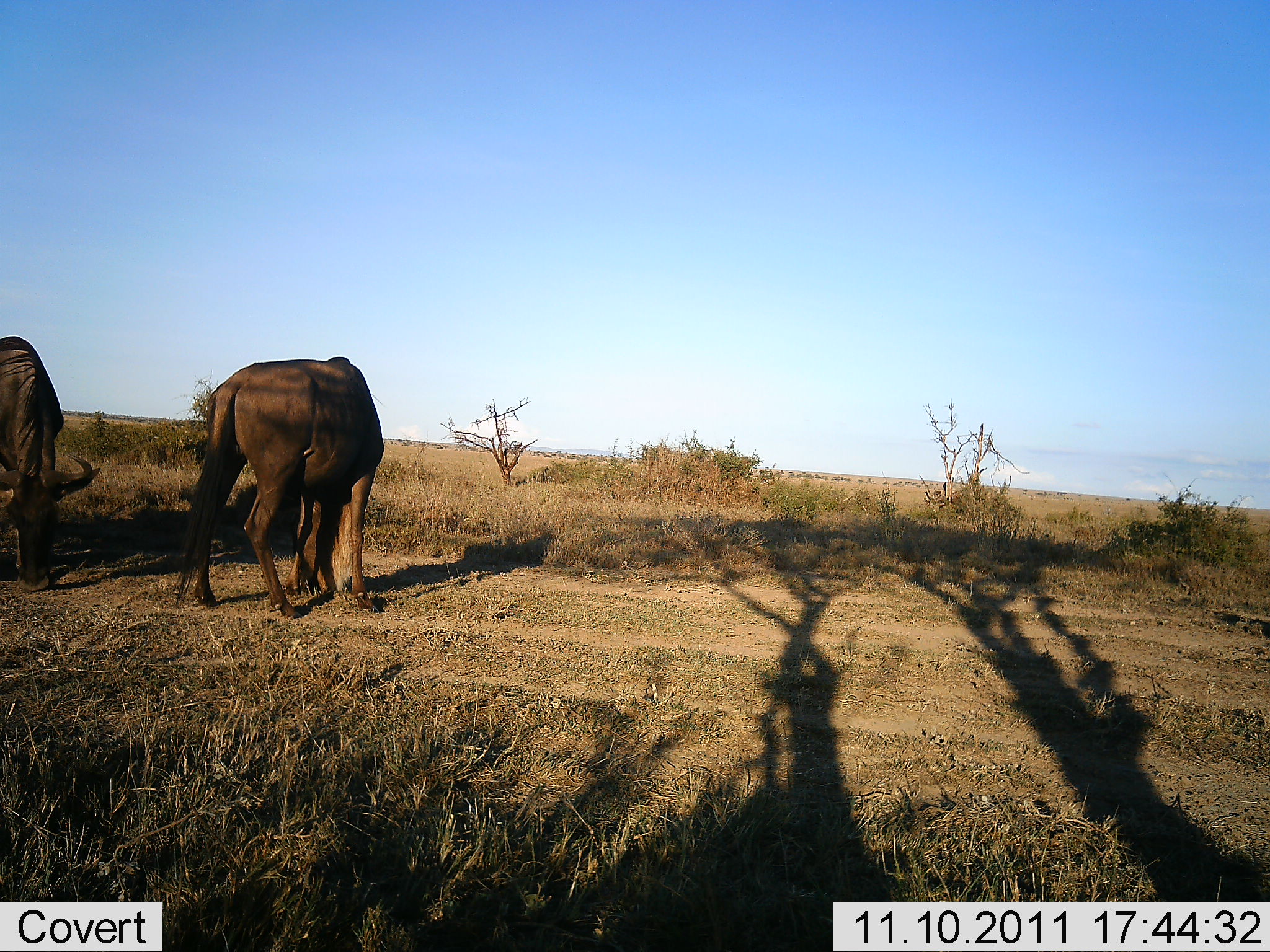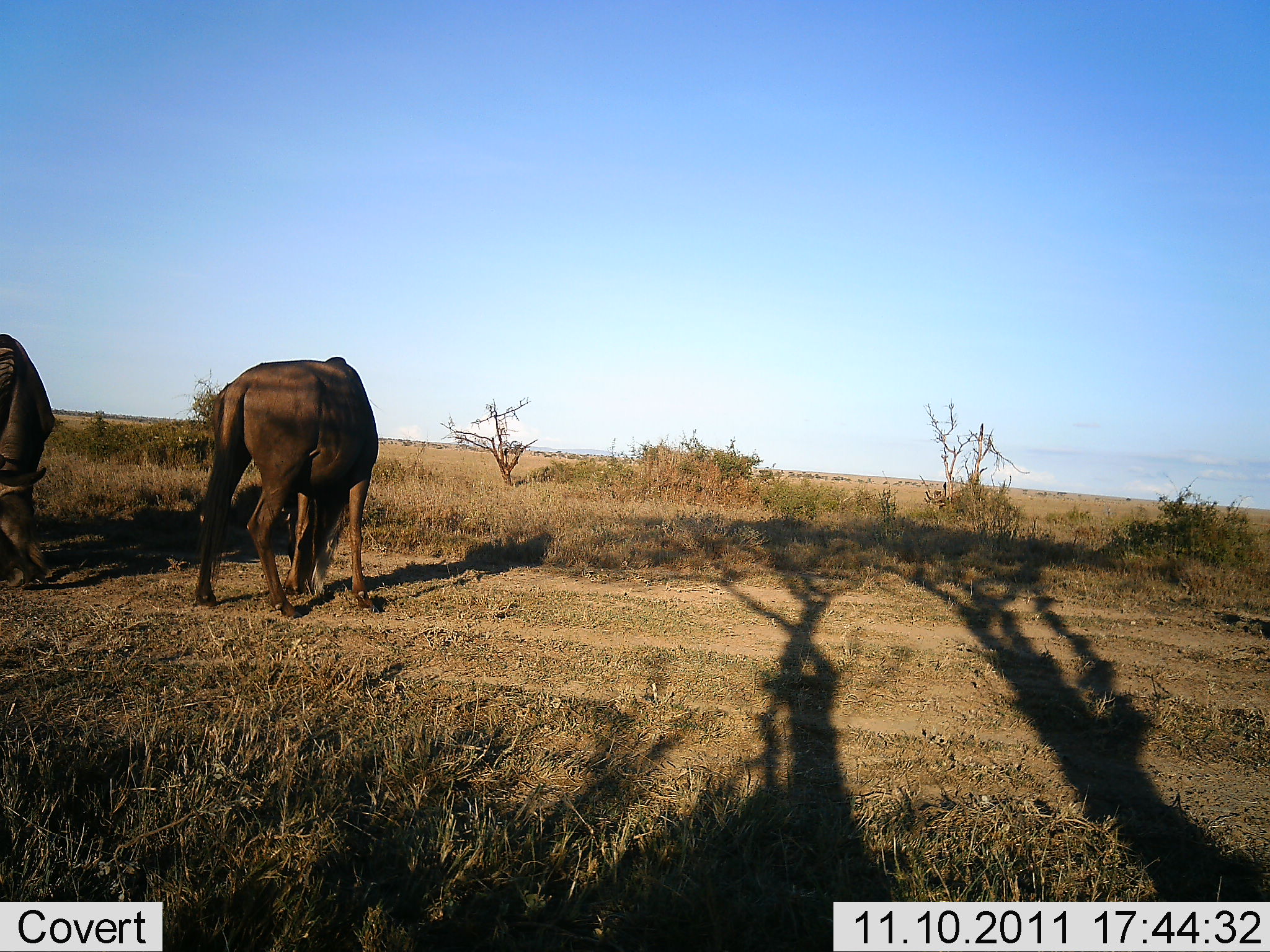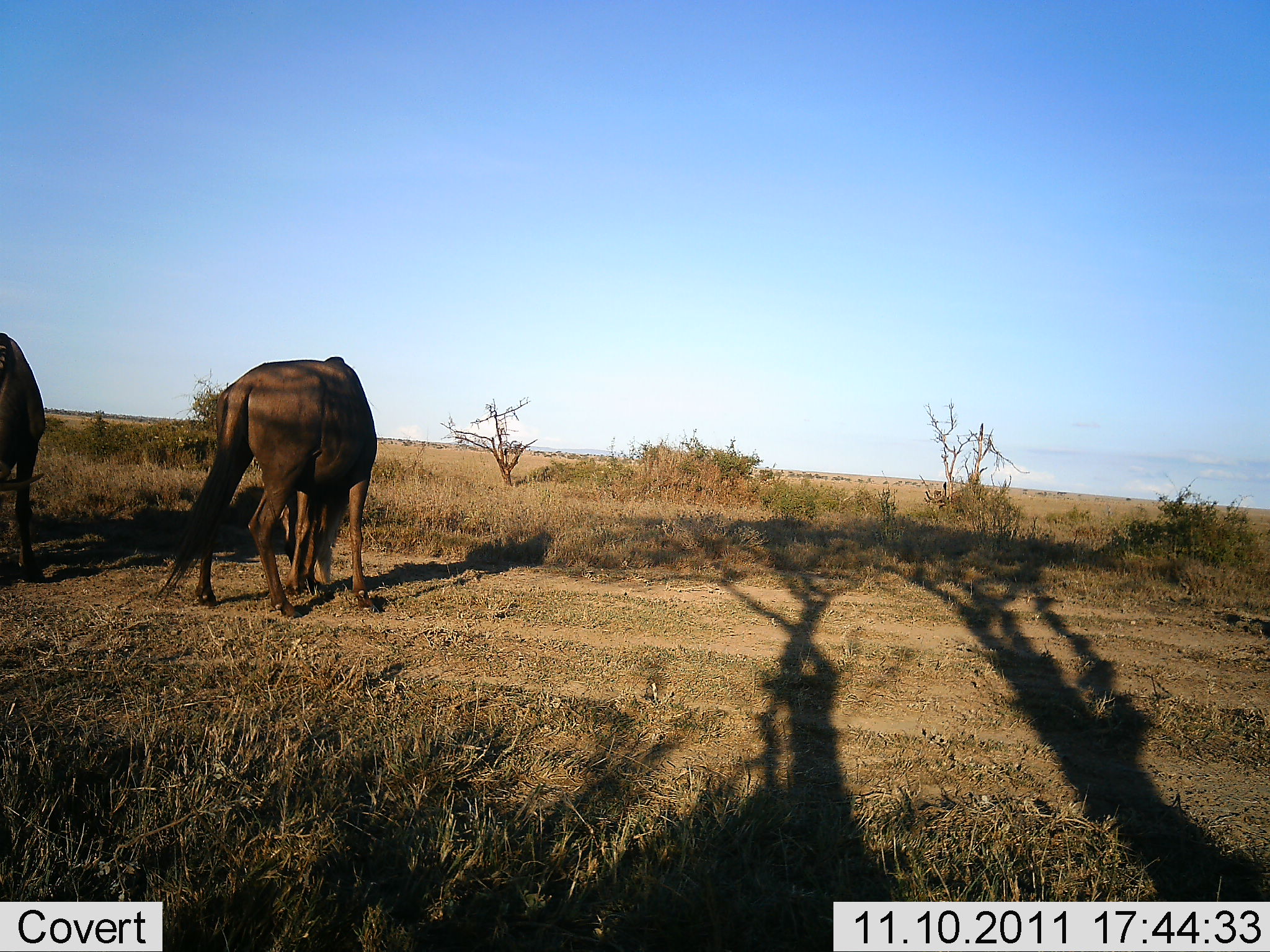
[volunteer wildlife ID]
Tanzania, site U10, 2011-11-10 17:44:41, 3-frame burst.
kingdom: Animalia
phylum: Chordata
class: Mammalia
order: Artiodactyla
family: Bovidae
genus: Connochaetes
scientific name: Connochaetes taurinus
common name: blue wildebeest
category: wildebeest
Wildebeest (blue wildebeest) (Connochaetes taurinus), count 2. Behavior (volunteer vote fractions): standing 13%, resting 0%, moving 7%, interacting 0%. Young present (vote fraction): 0%. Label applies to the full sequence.